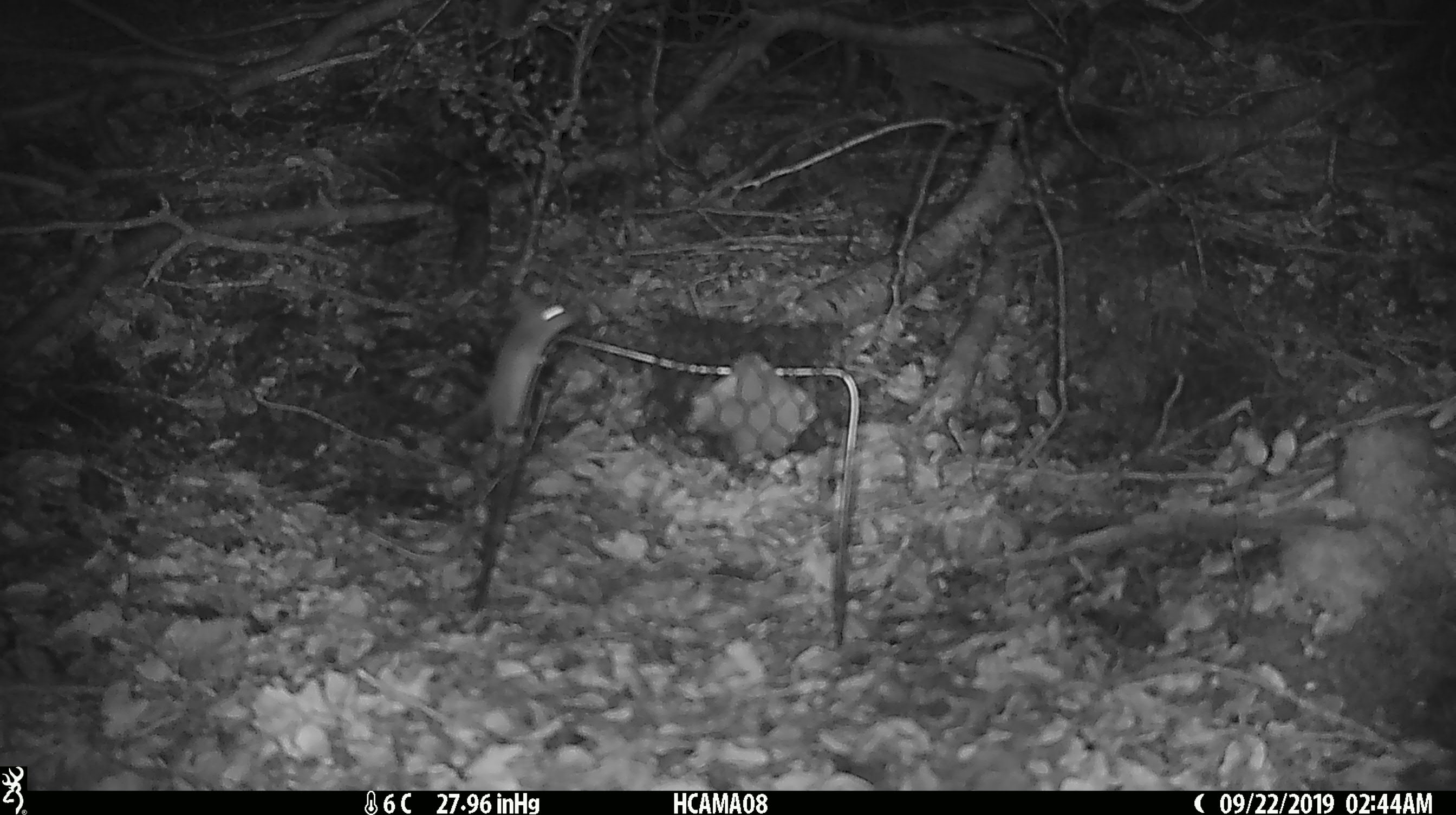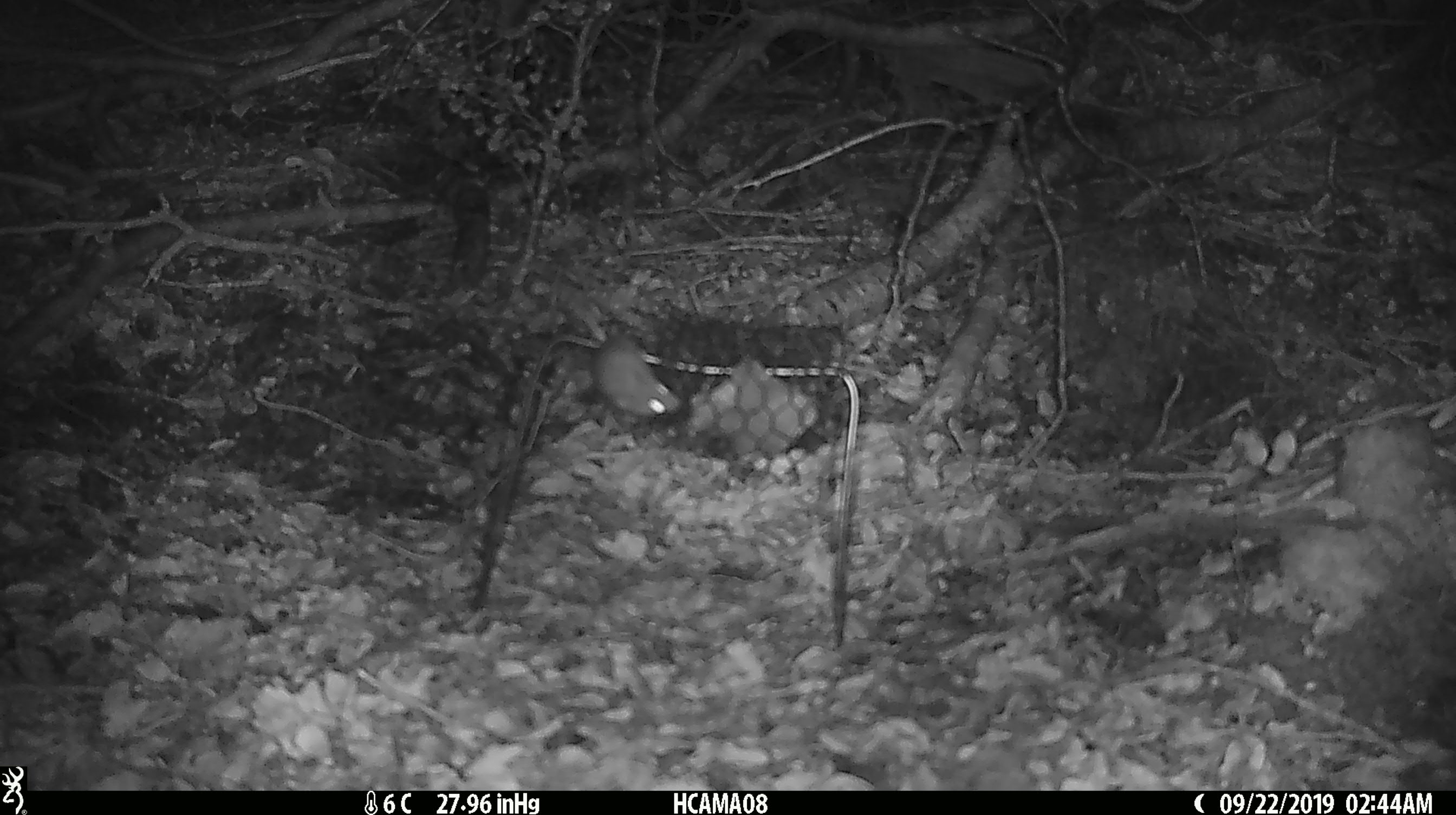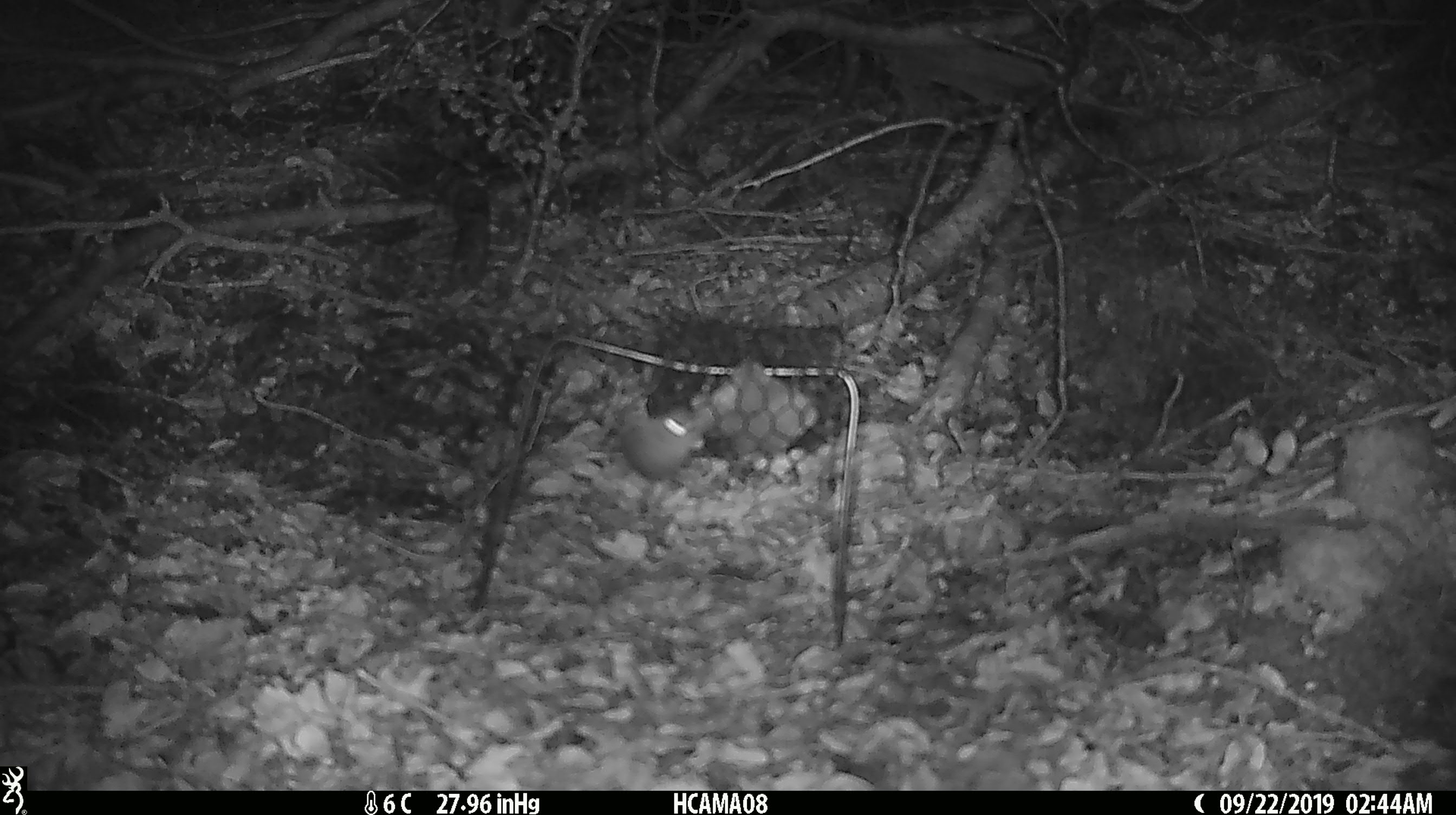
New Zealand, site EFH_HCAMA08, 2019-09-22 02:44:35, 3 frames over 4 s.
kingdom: Animalia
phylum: Chordata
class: Mammalia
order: Rodentia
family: Muridae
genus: Mus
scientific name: Mus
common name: mouse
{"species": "mouse (Mus)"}